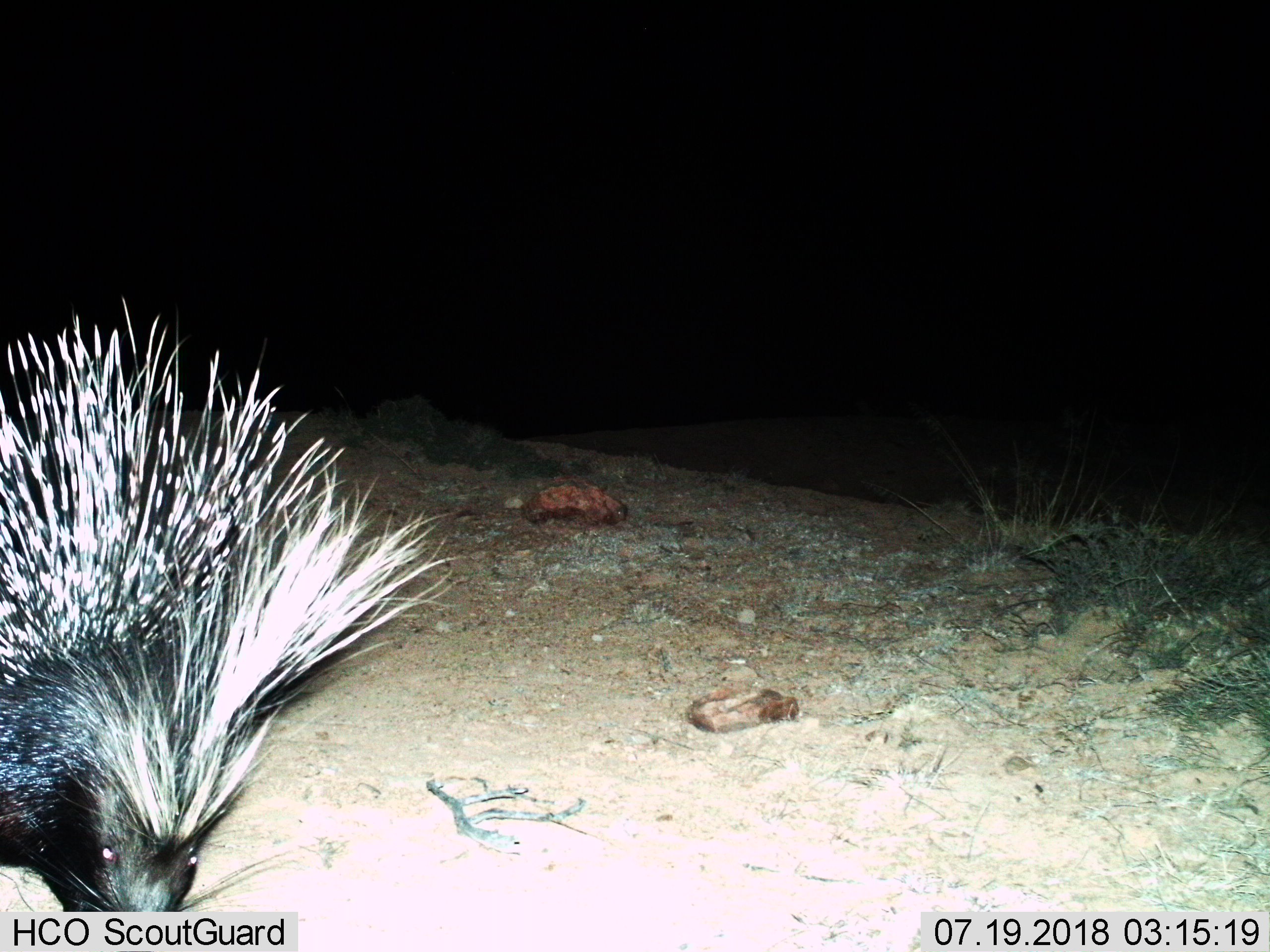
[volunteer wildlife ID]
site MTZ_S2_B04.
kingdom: Animalia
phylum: Chordata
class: Mammalia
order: Rodentia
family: Hystricidae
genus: Hystrix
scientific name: Hystrix cristata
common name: crested porcupine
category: porcupine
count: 1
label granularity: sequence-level